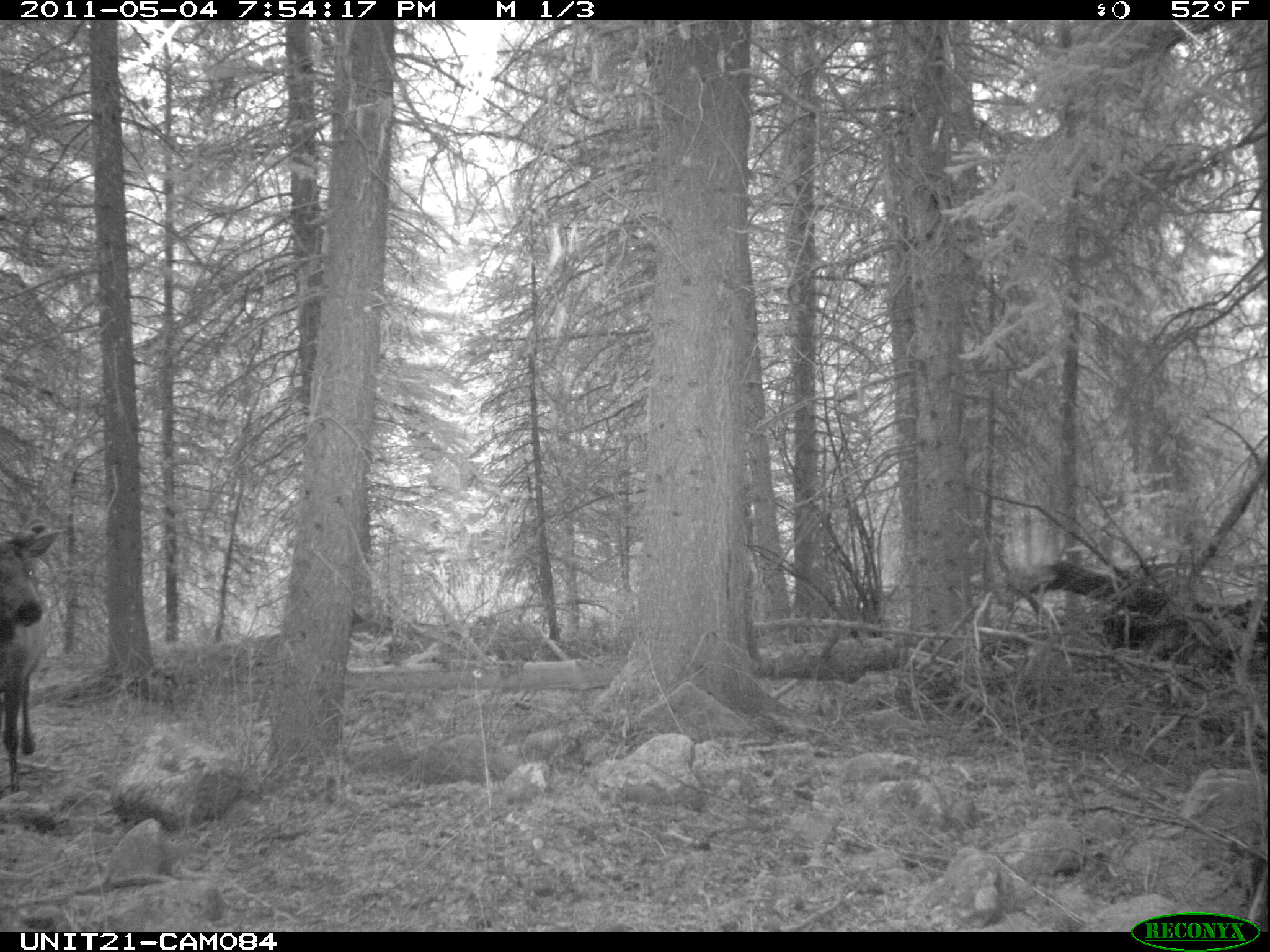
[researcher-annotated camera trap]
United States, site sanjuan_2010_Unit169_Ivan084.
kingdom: Animalia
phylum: Chordata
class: Mammalia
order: Artiodactyla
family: Cervidae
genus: Cervus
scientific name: Cervus elaphus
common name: red deer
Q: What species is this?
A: Cervus elaphus (red deer).